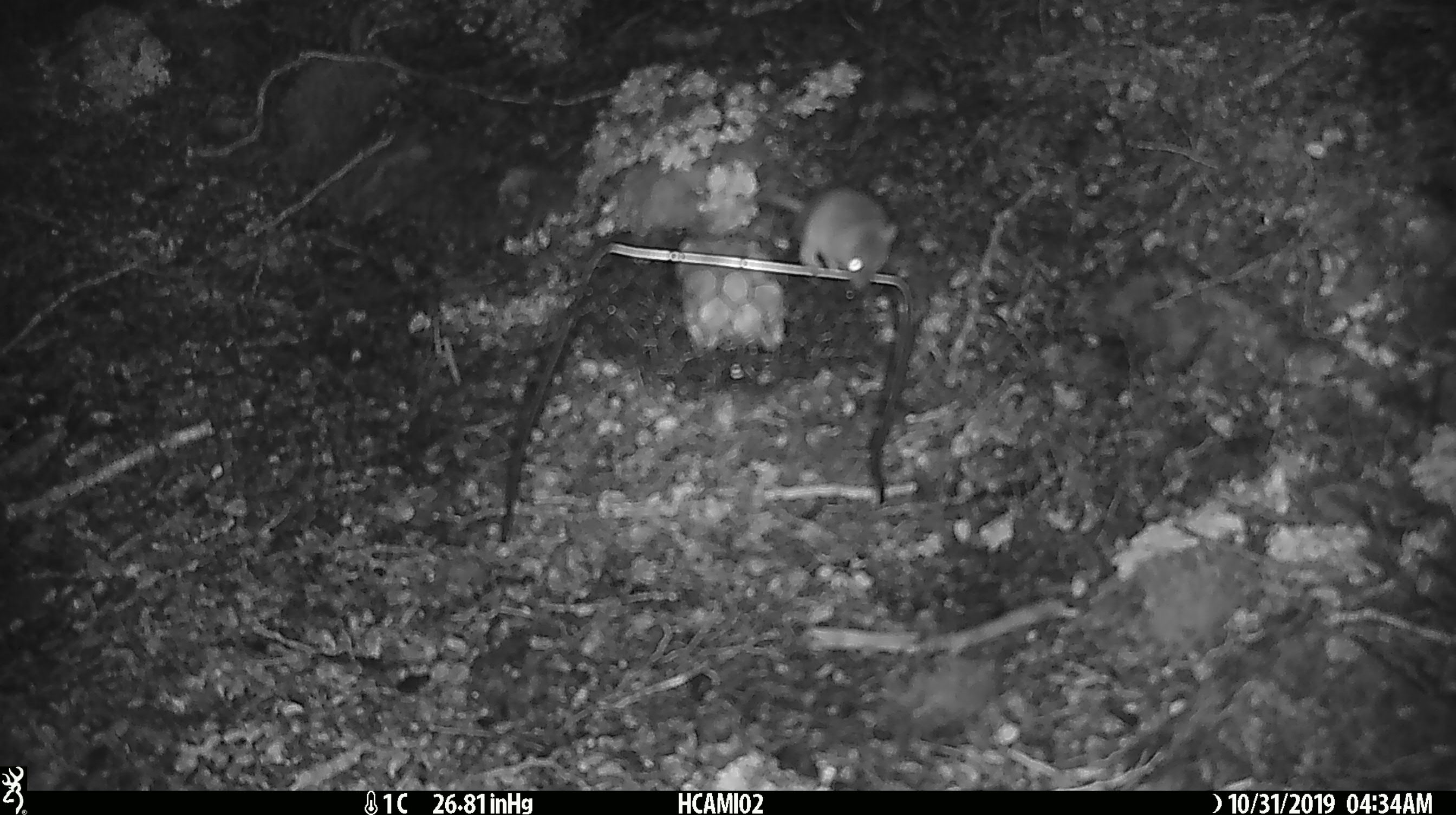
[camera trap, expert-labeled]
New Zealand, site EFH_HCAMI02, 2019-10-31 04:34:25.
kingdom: Animalia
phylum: Chordata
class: Mammalia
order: Rodentia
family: Muridae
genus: Mus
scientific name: Mus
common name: mouse